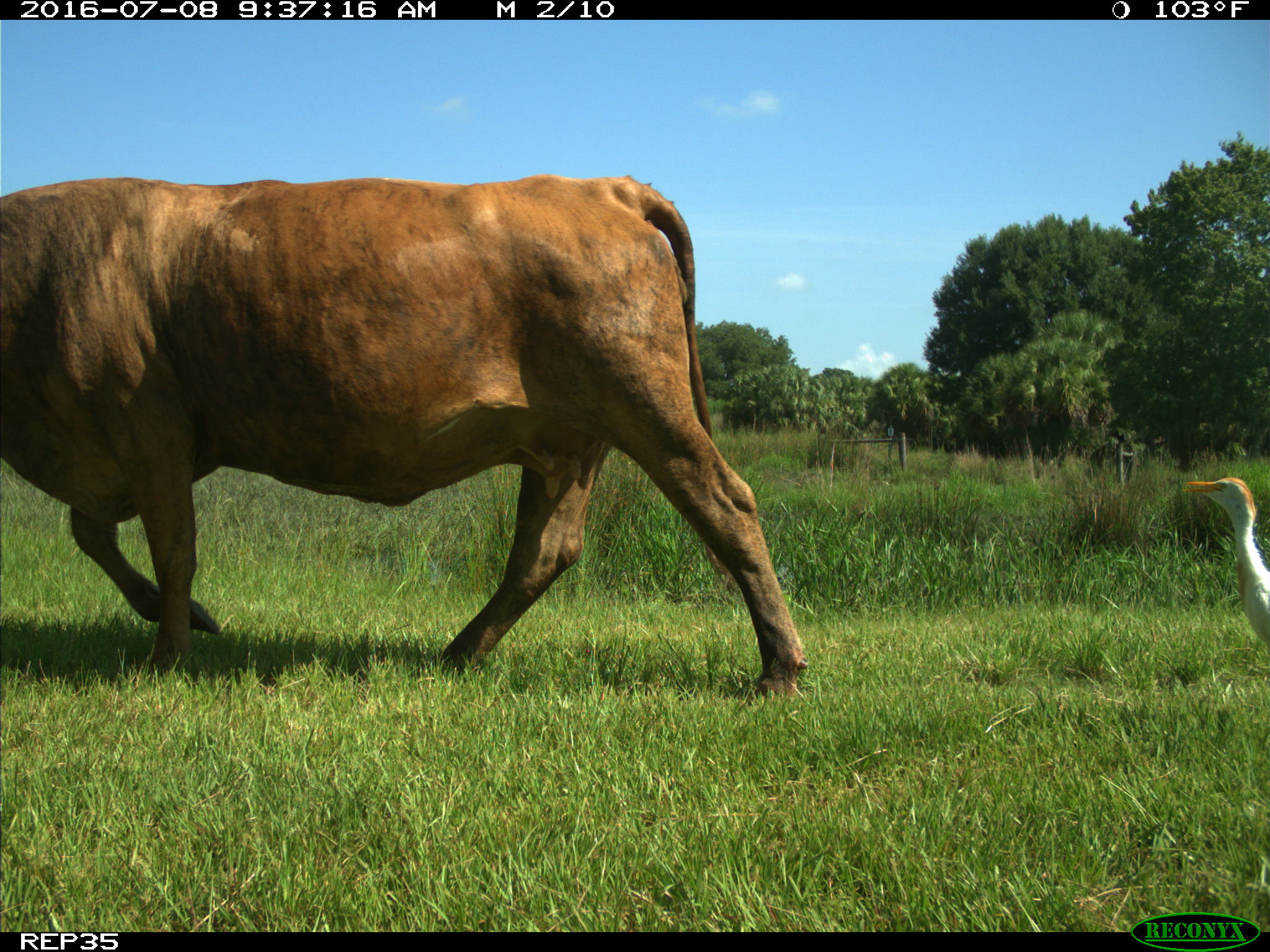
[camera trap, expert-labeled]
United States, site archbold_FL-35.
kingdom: Animalia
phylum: Chordata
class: Mammalia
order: Artiodactyla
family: Bovidae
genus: Bos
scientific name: Bos taurus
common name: domestic cow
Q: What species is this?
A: Bos taurus (domestic cow).